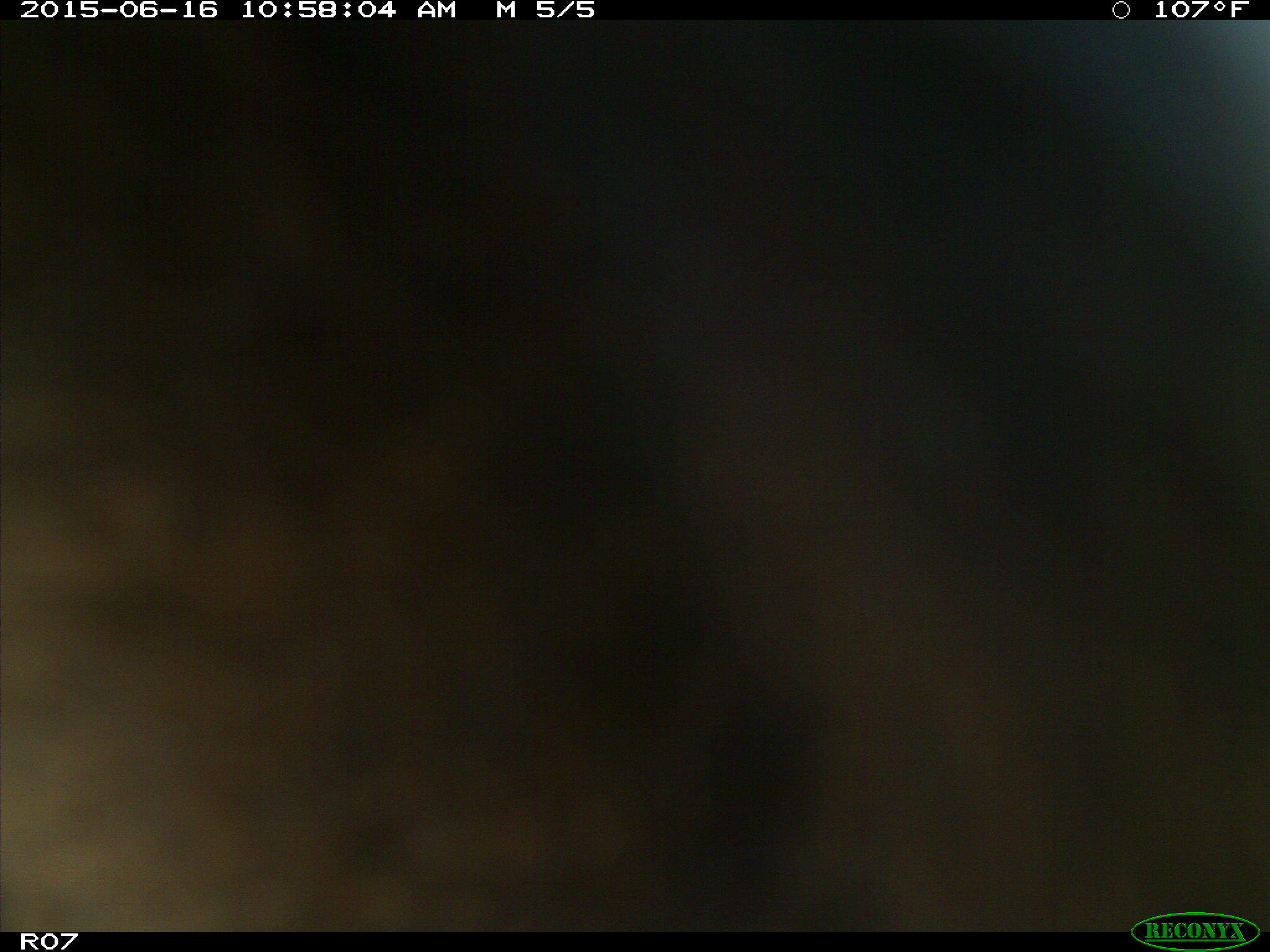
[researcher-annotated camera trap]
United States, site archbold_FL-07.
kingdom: Animalia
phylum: Chordata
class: Mammalia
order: Artiodactyla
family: Bovidae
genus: Bos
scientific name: Bos taurus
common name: domestic cow